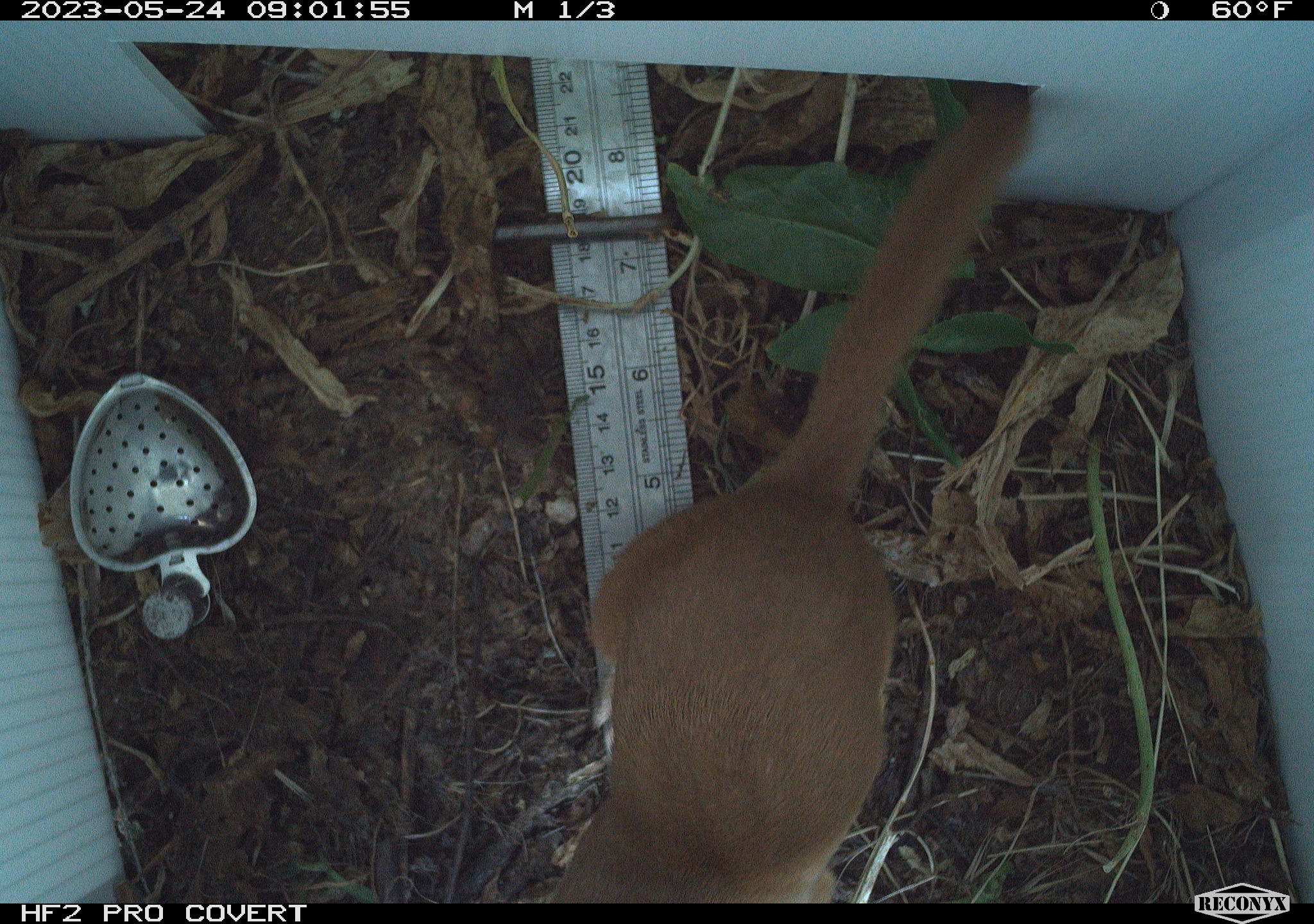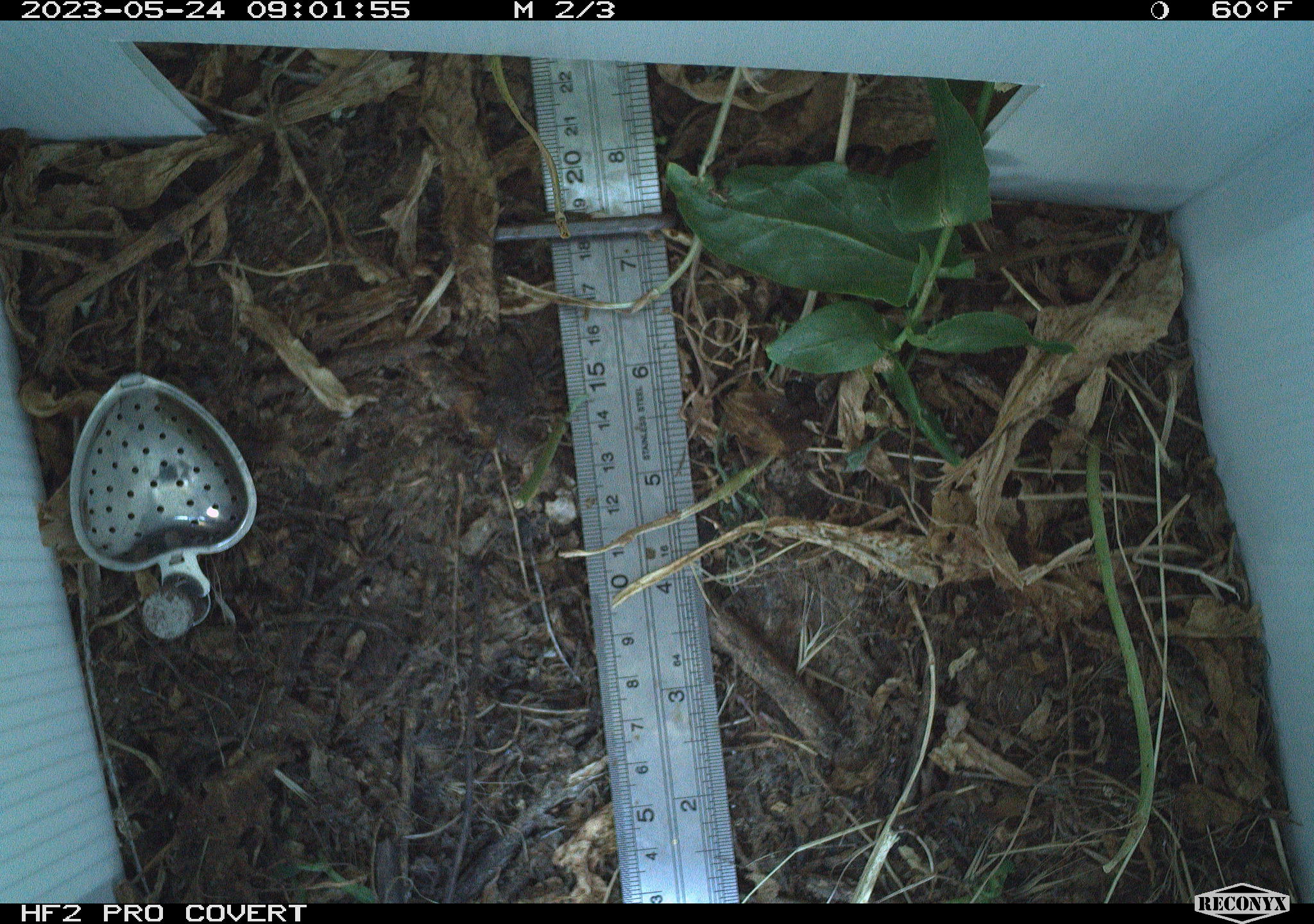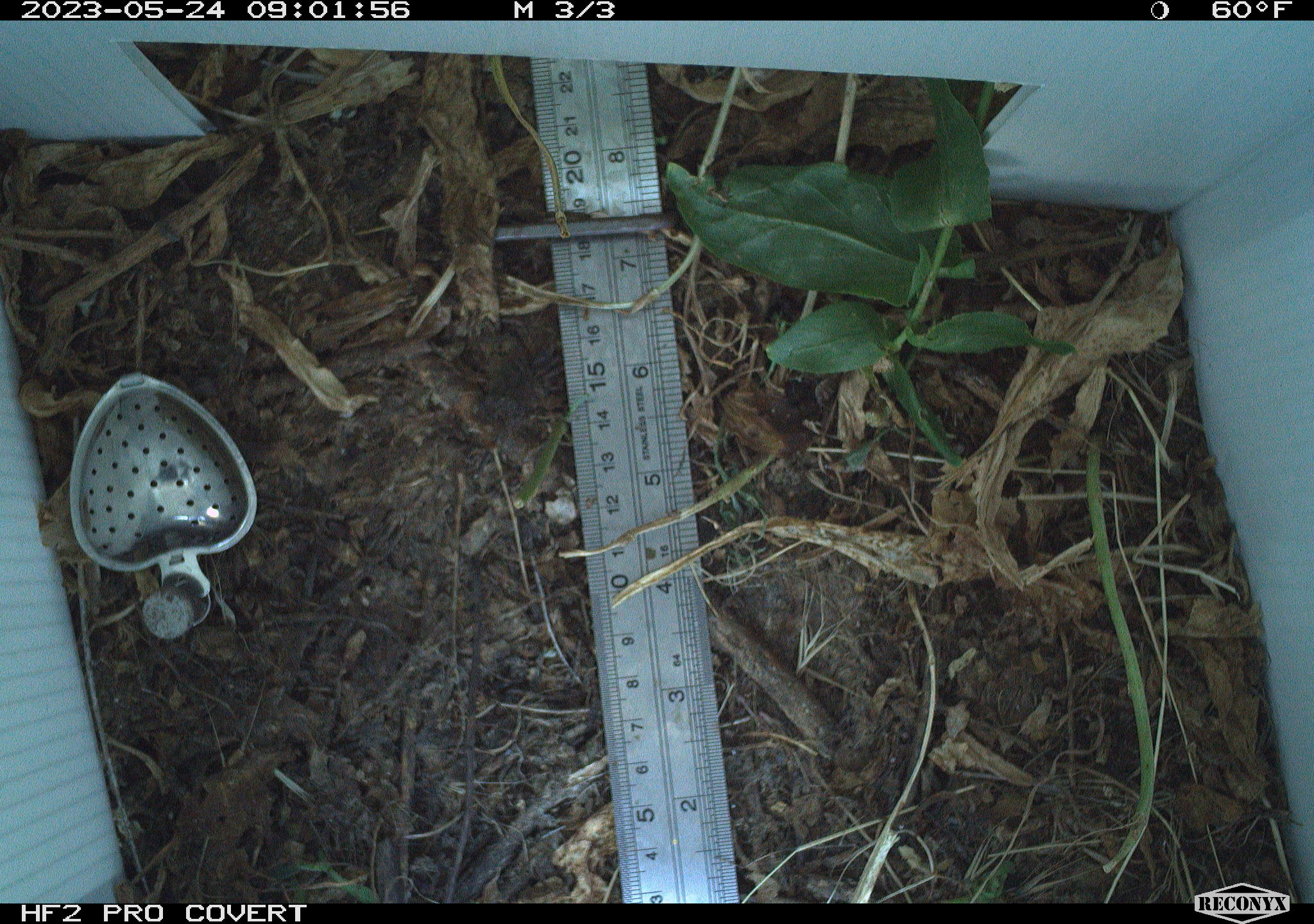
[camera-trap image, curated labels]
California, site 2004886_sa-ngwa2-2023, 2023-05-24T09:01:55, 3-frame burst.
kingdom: Animalia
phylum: Chordata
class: Mammalia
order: Carnivora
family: Mustelidae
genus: Neogale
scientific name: Neogale frenata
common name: long-tailed weasel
Long-tailed weasel (Neogale frenata).